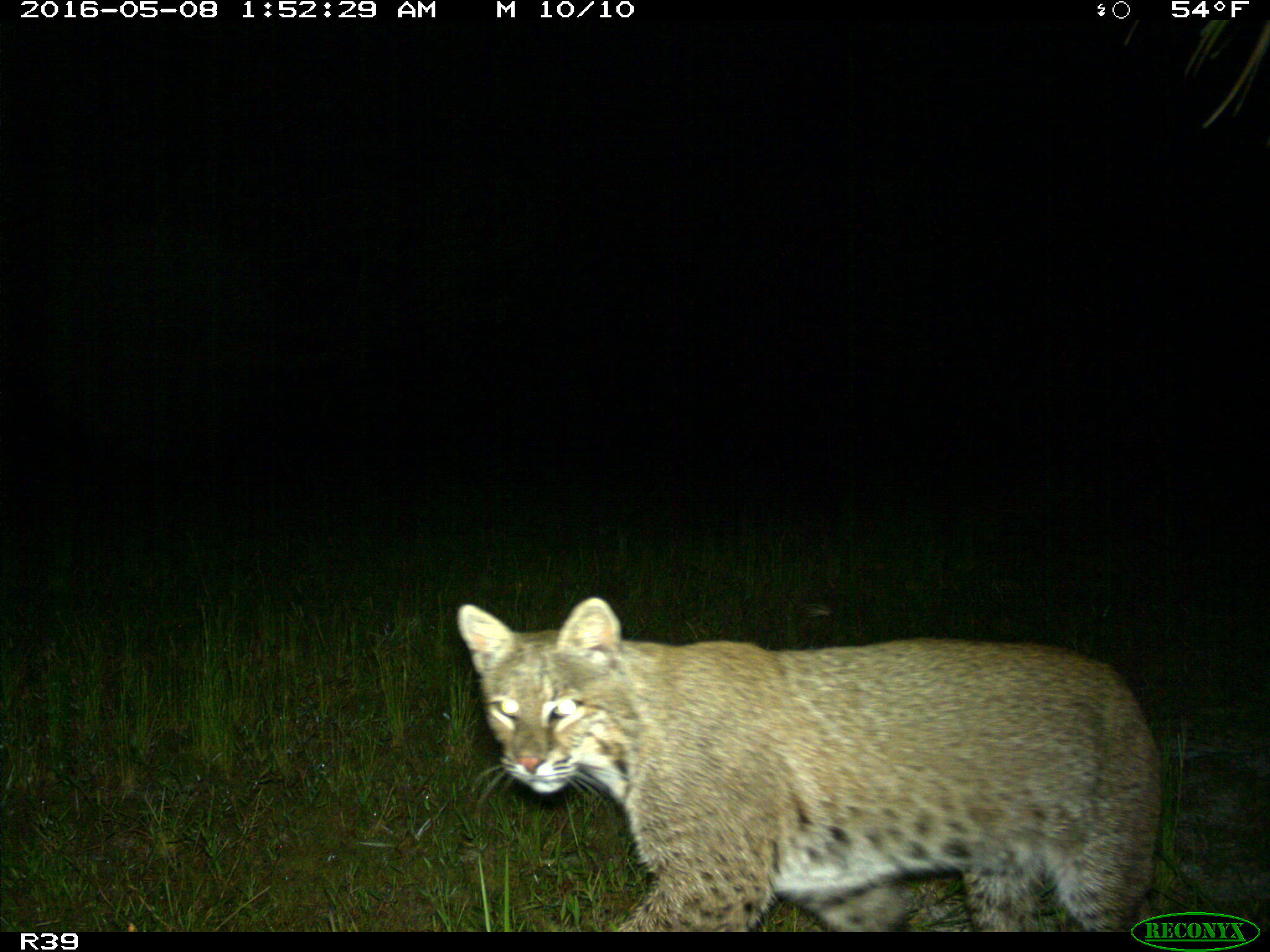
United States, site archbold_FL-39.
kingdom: Animalia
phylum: Chordata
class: Mammalia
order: Carnivora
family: Felidae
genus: Lynx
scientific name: Lynx rufus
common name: bobcat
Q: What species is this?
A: Lynx rufus (bobcat).